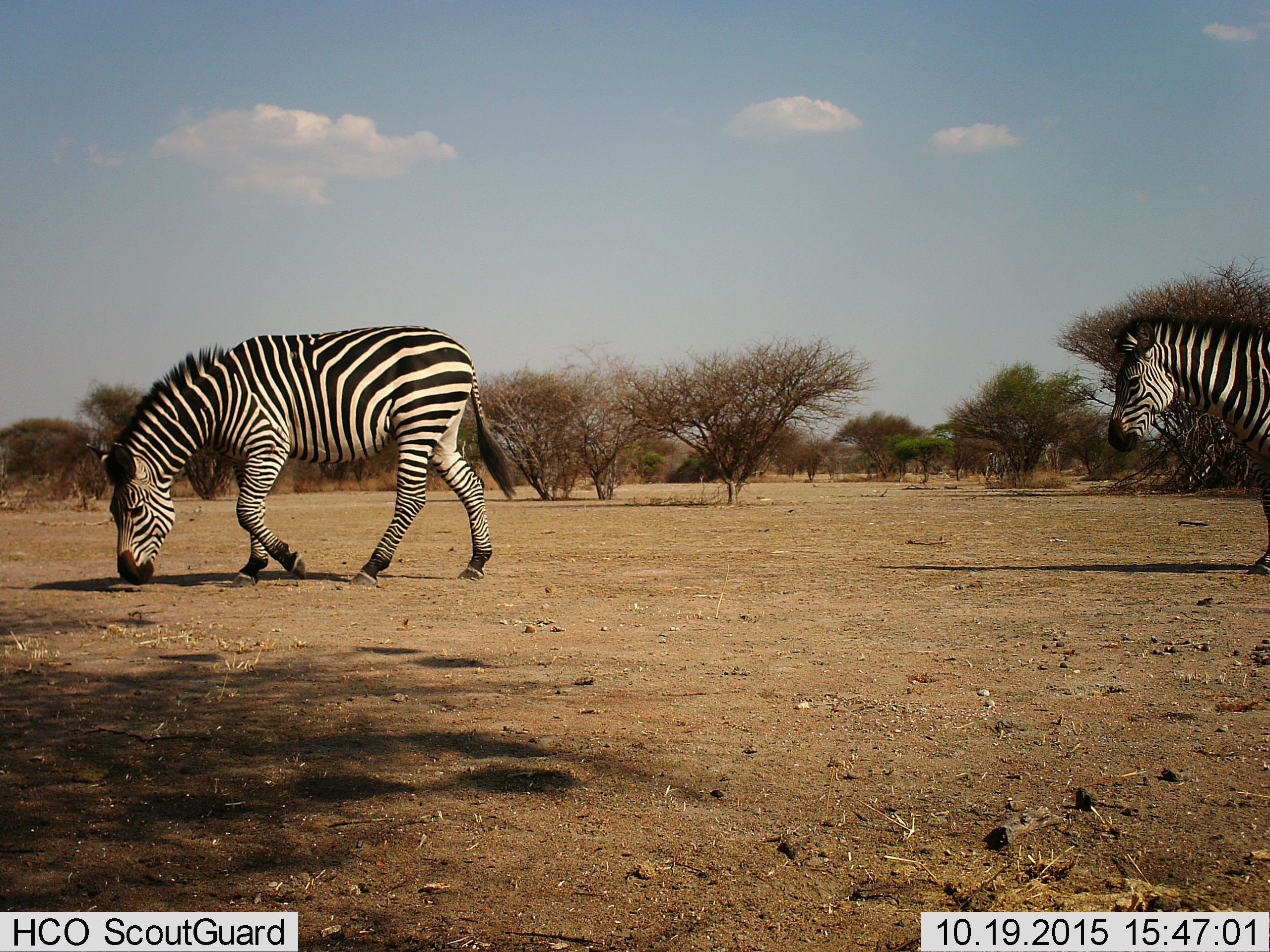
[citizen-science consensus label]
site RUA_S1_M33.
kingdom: Animalia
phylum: Chordata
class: Mammalia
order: Perissodactyla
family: Equidae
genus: Equus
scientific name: Equus quagga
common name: plains zebra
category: zebraplains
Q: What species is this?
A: Zebraplains (plains zebra) (Equus quagga).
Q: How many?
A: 2.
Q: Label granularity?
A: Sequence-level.